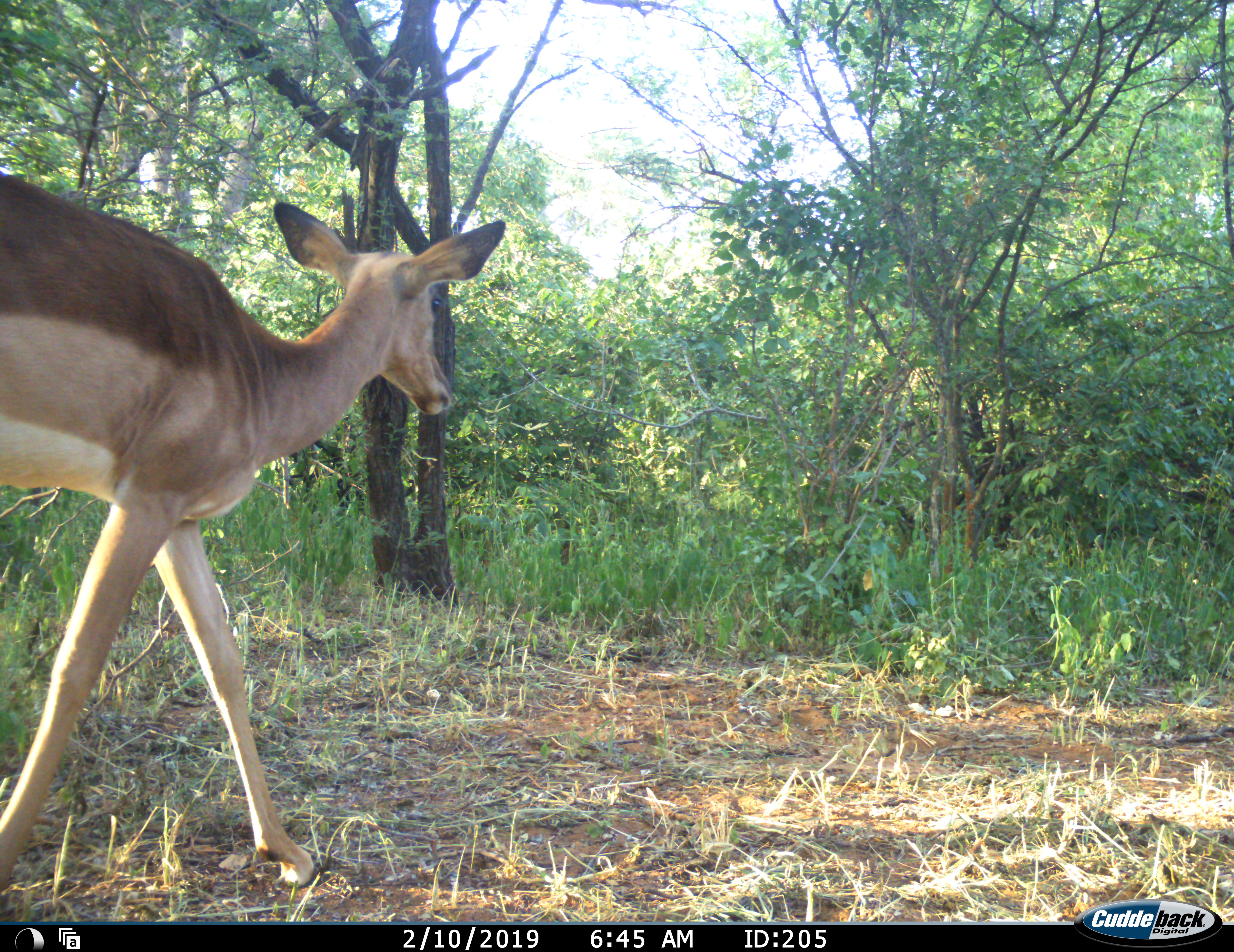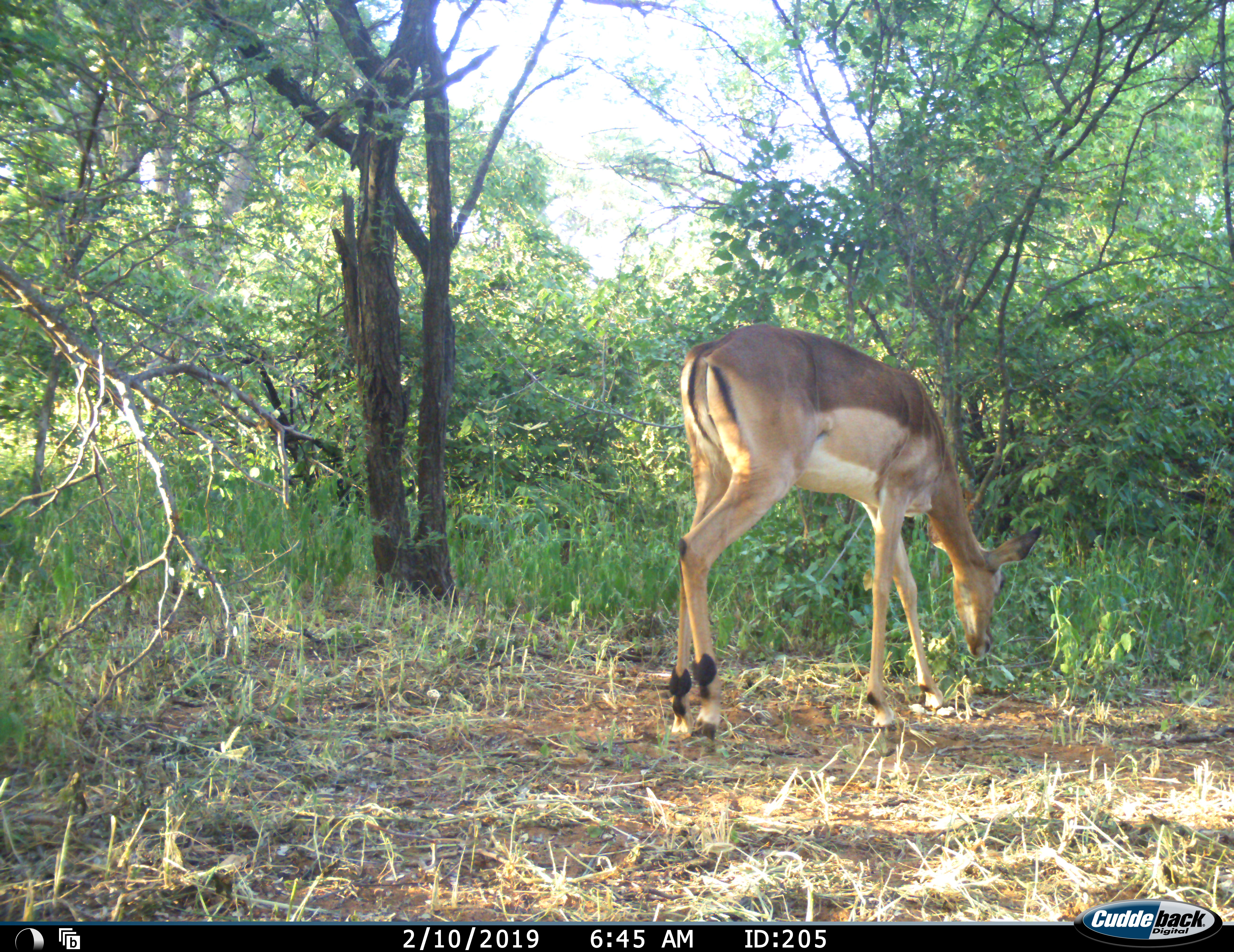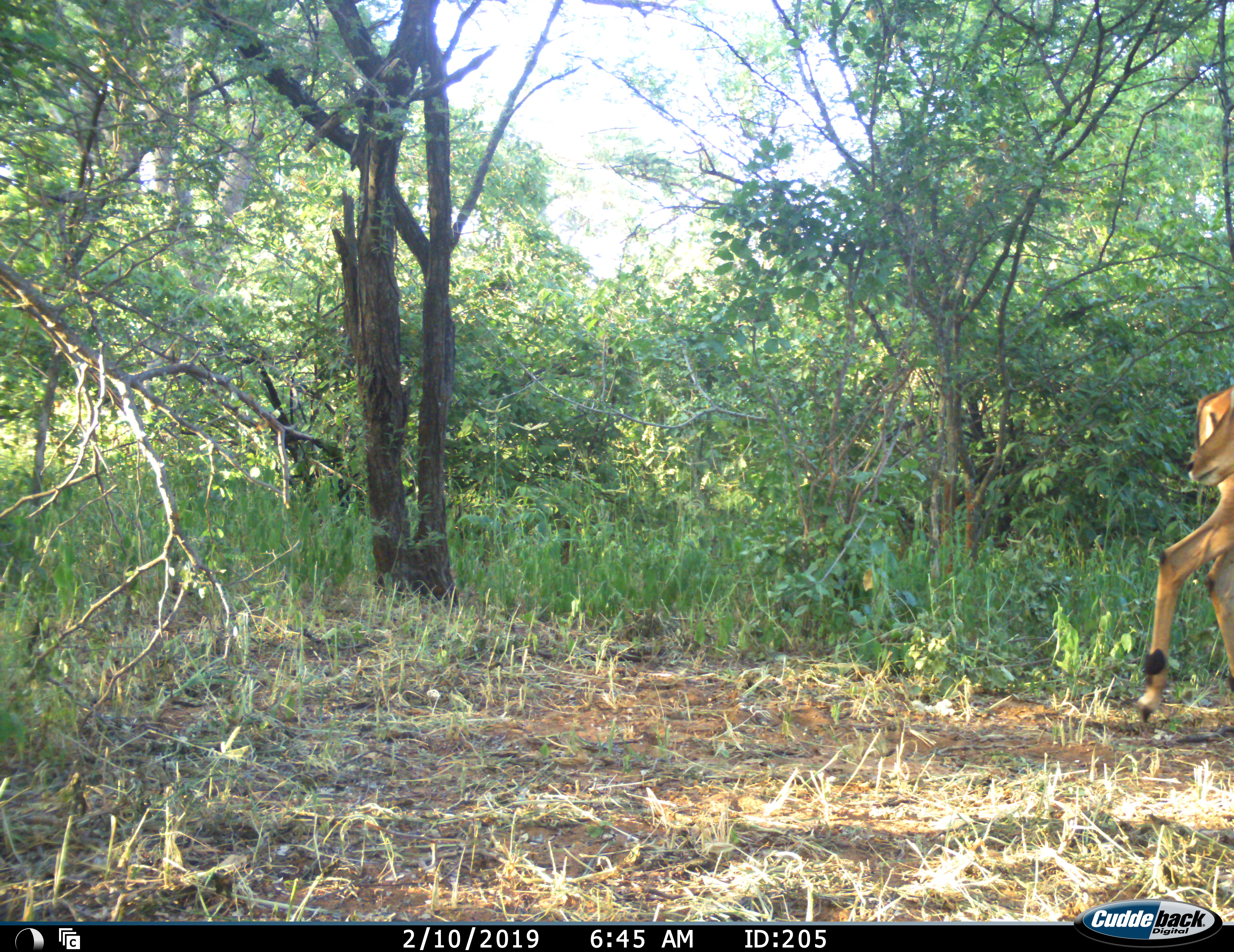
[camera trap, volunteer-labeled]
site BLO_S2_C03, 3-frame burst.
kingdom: Animalia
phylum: Chordata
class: Mammalia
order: Artiodactyla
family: Bovidae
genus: Aepyceros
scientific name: Aepyceros melampus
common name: impala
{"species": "impala (Aepyceros melampus)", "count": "1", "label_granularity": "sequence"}